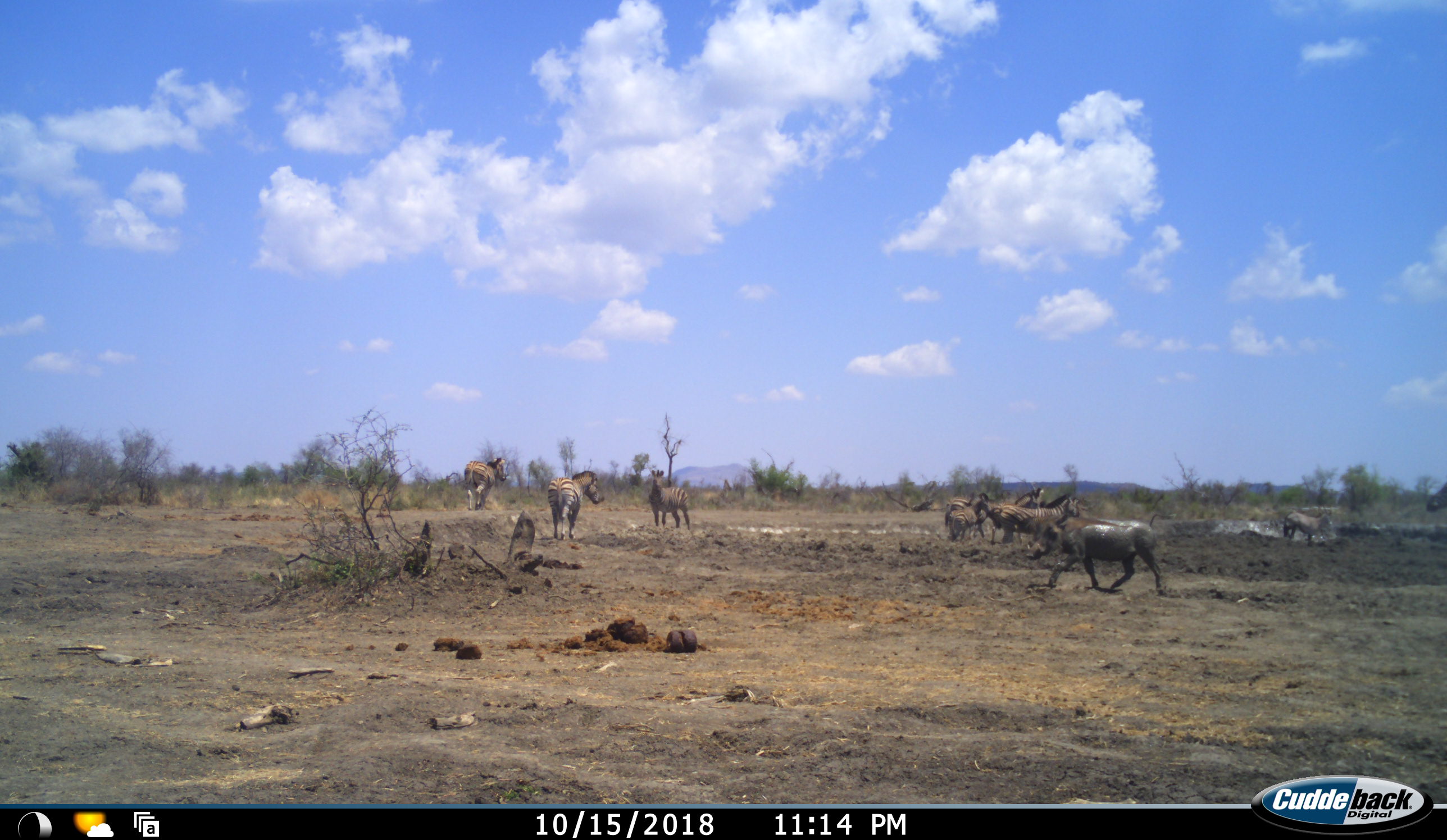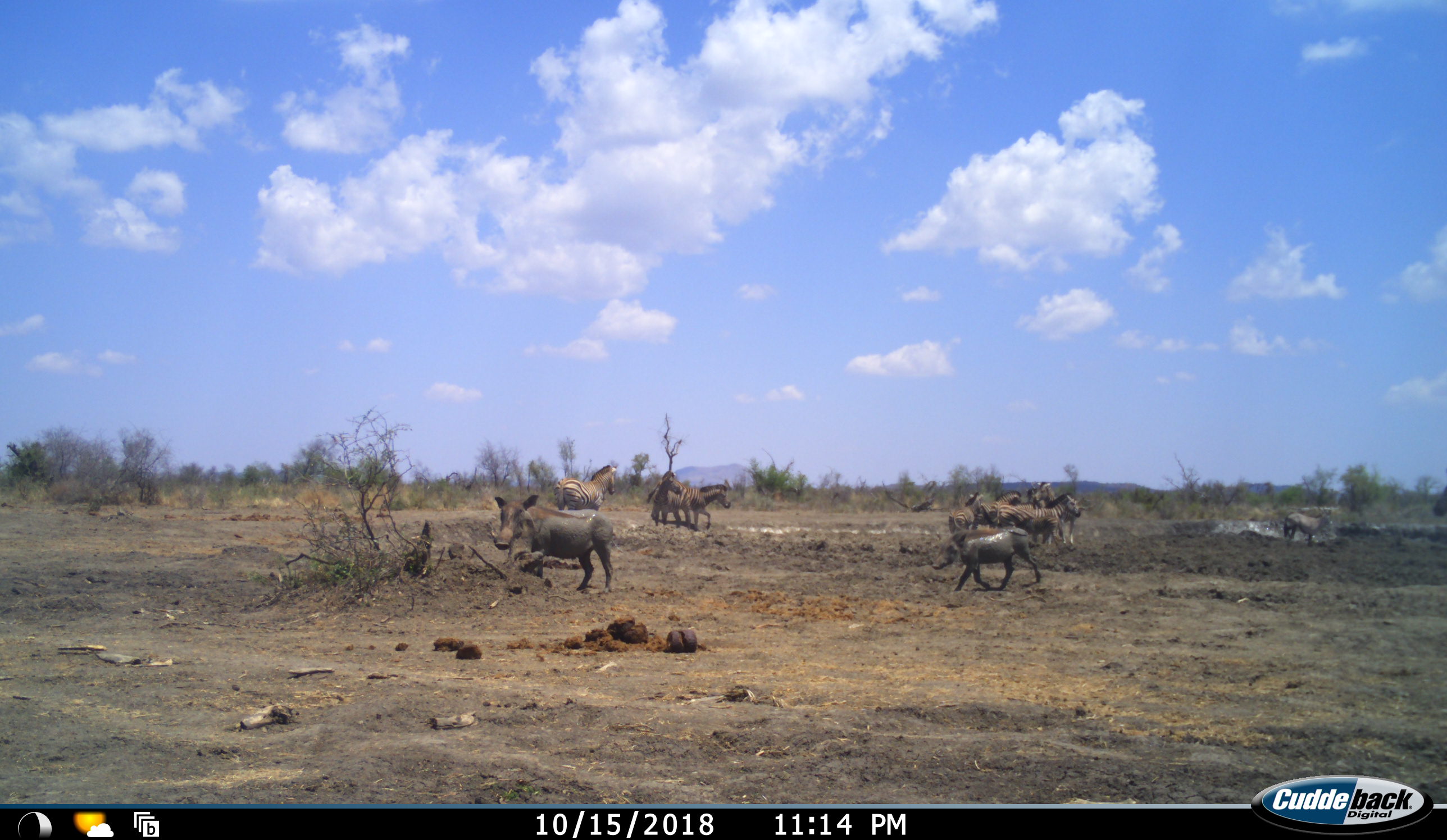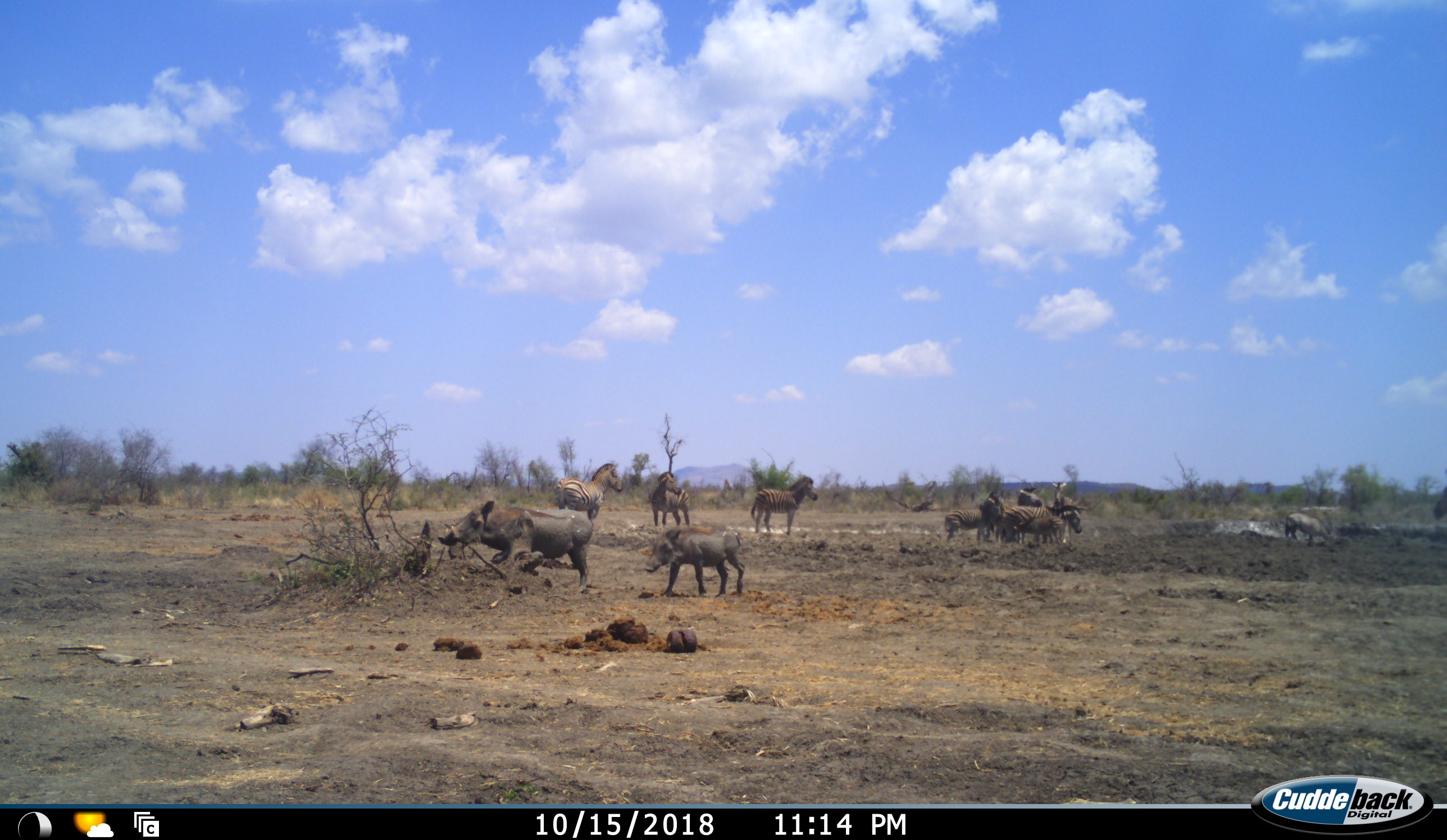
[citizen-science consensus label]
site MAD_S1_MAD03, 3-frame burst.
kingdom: Animalia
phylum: Chordata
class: Mammalia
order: Artiodactyla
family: Suidae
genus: Phacochoerus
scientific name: Phacochoerus africanus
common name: warthog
Warthog (Phacochoerus africanus), count 2. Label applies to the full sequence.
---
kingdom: Animalia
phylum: Chordata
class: Mammalia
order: Perissodactyla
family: Equidae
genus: Equus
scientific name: Equus quagga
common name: plains zebra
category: zebraplains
Zebraplains (plains zebra) (Equus quagga), count 8. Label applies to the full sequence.